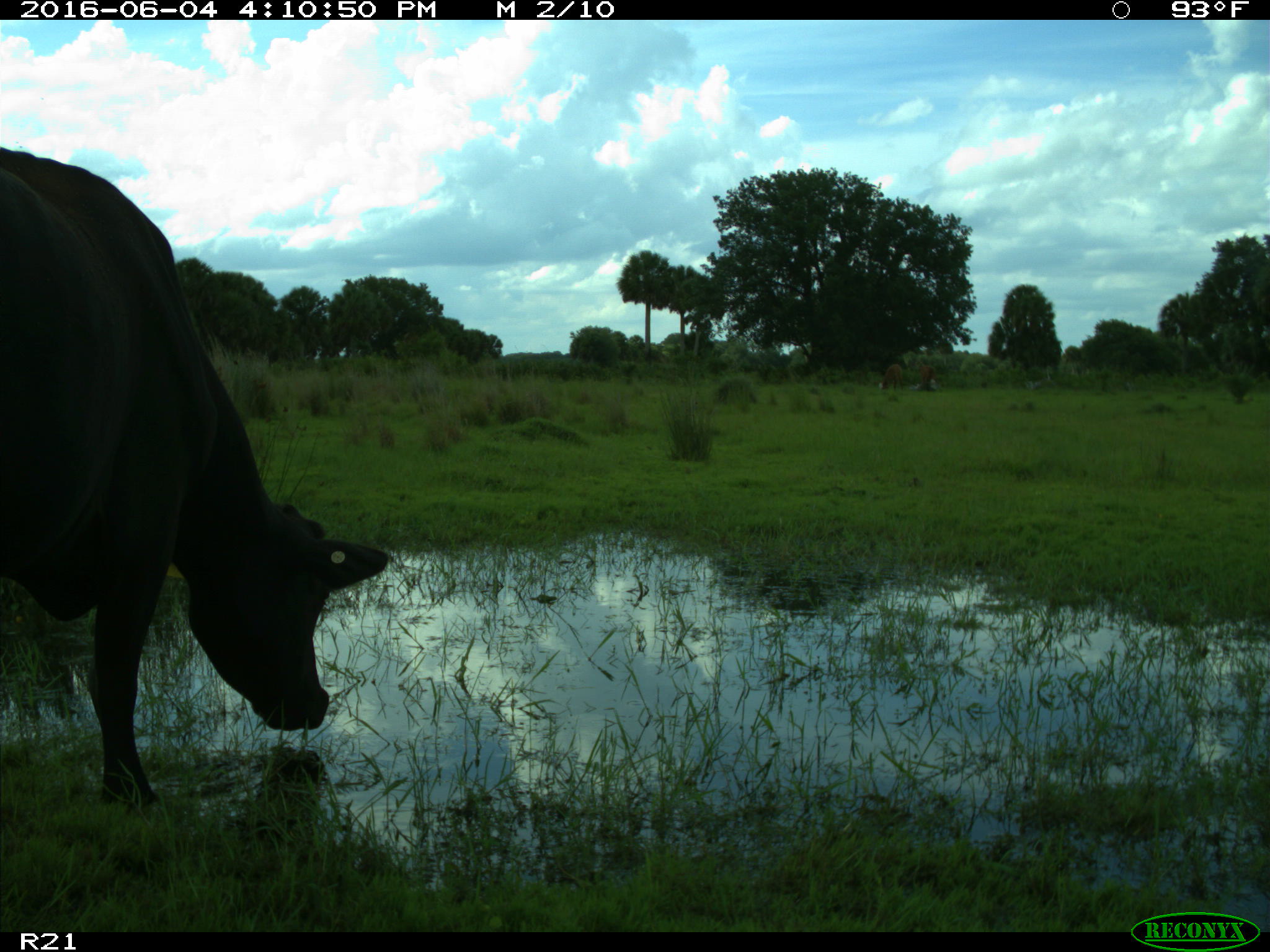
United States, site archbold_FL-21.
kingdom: Animalia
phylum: Chordata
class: Mammalia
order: Artiodactyla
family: Bovidae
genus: Bos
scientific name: Bos taurus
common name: domestic cow